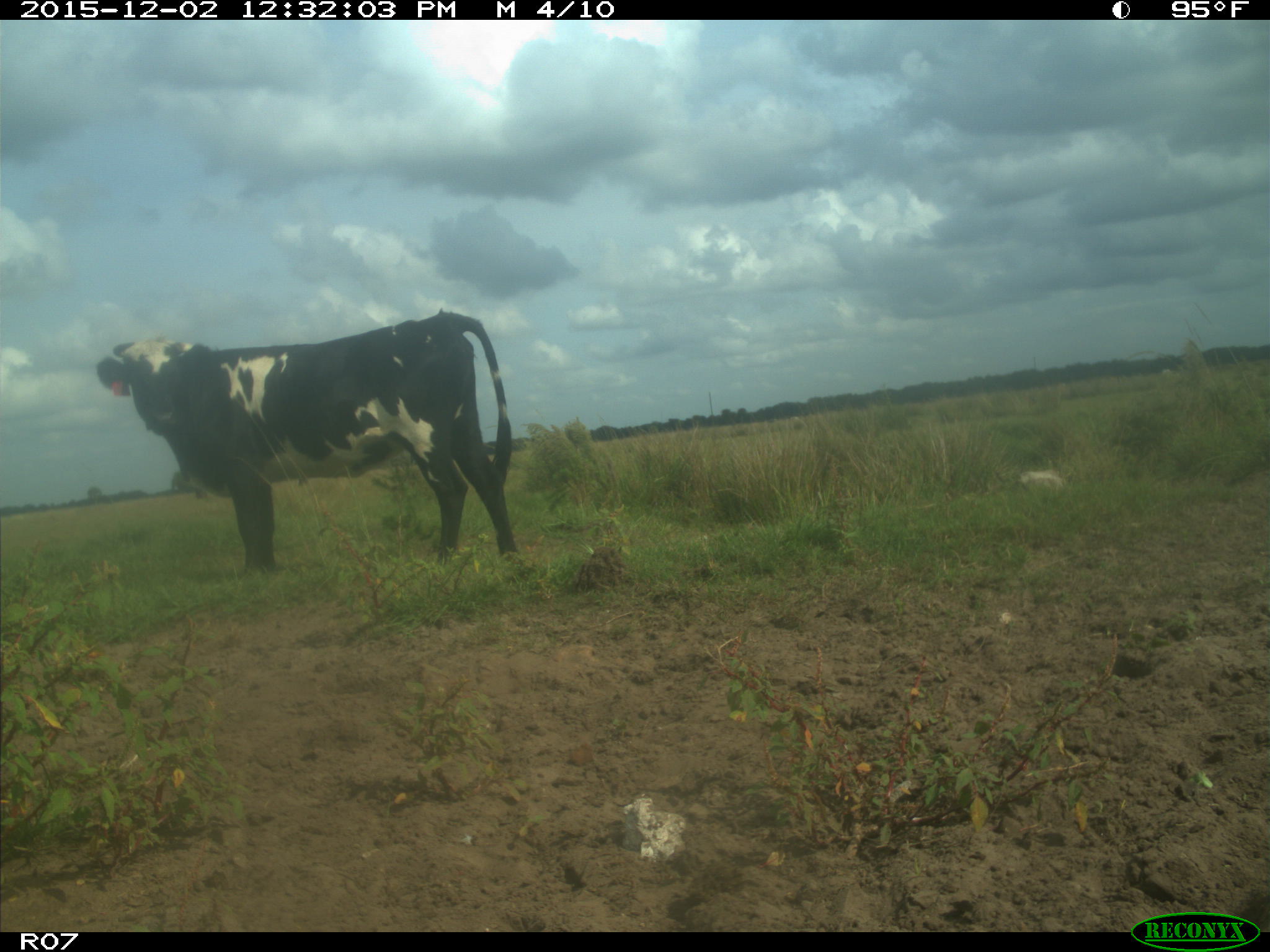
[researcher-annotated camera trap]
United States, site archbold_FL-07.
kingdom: Animalia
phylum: Chordata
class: Mammalia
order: Artiodactyla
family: Bovidae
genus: Bos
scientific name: Bos taurus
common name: domestic cow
Bos taurus (domestic cow).